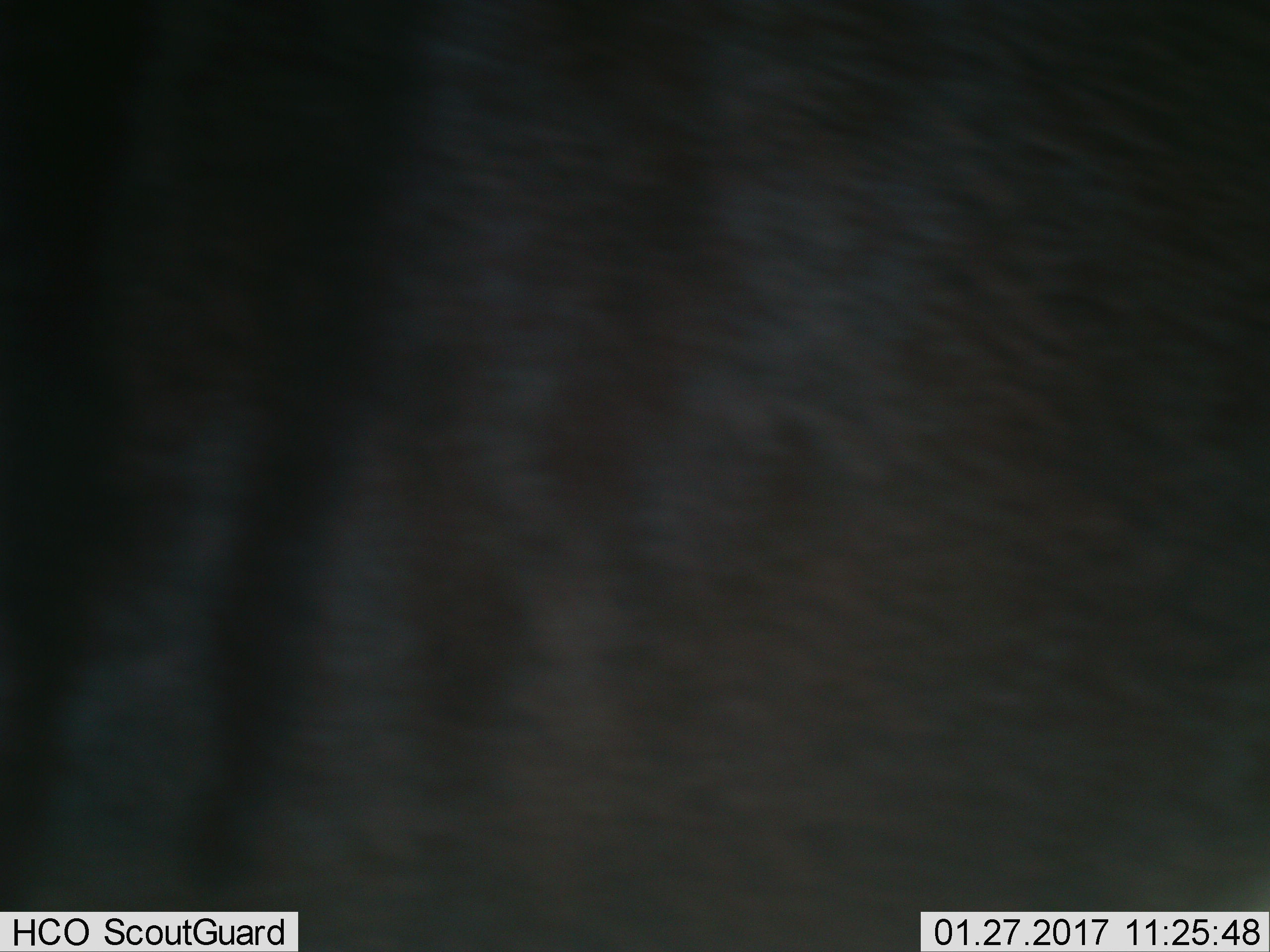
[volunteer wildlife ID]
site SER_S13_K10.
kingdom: Animalia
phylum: Chordata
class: Mammalia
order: Artiodactyla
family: Bovidae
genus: Connochaetes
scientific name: Connochaetes taurinus taurinus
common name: blue wildebeest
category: wildebeestblue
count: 1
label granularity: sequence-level